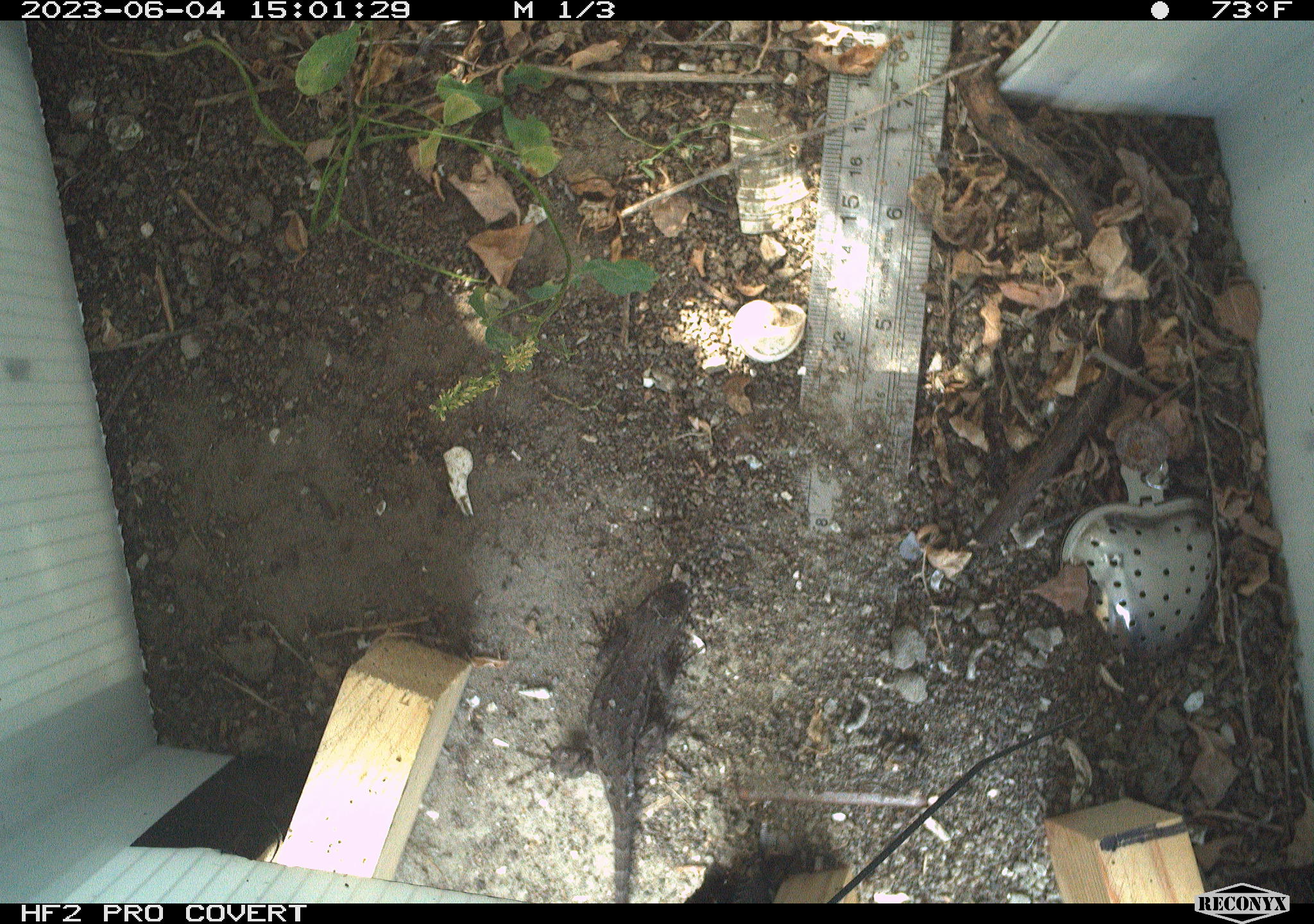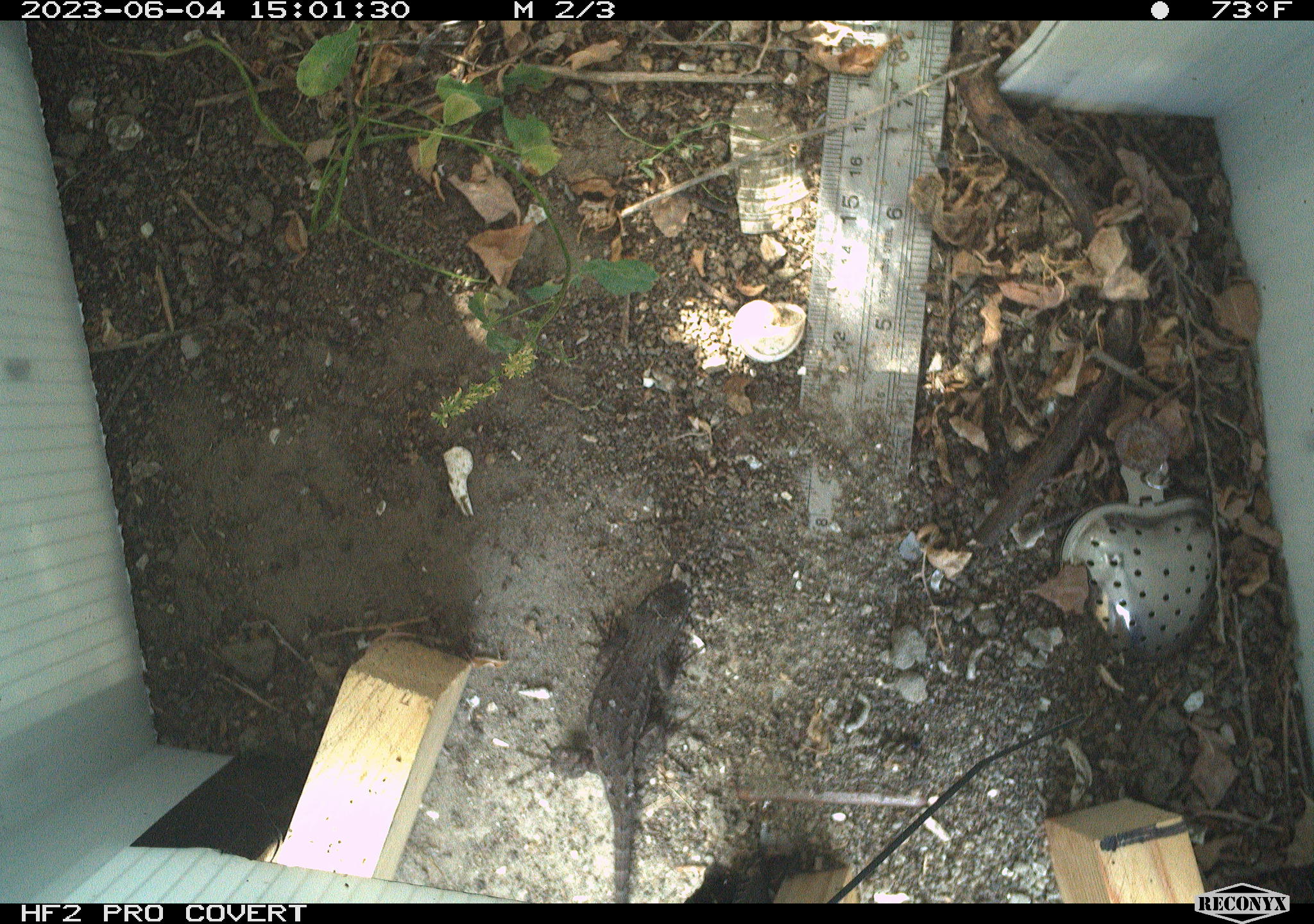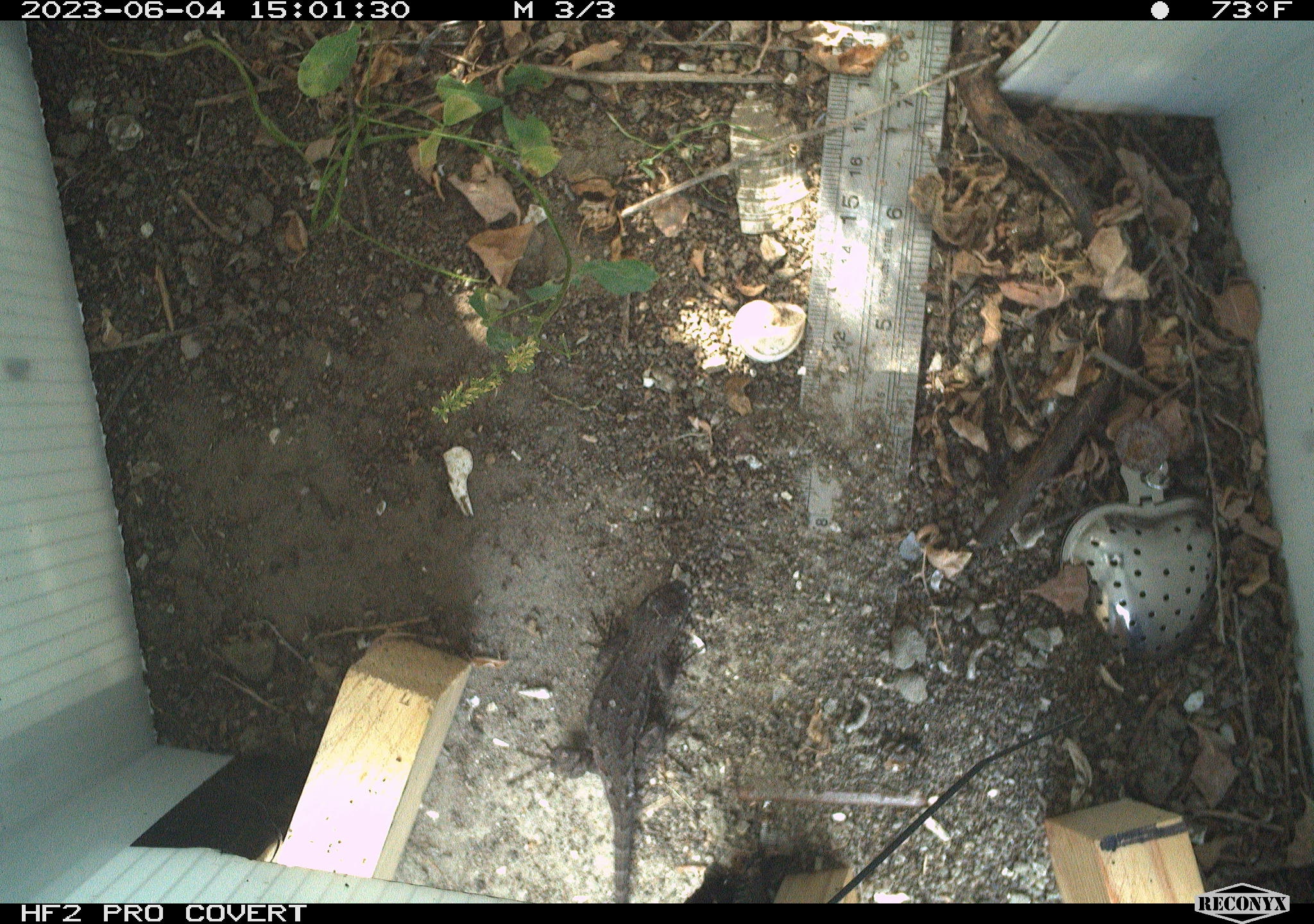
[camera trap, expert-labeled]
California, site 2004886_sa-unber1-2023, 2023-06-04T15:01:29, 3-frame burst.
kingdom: Animalia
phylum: Chordata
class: Reptilia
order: Squamata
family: Phrynosomatidae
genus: Sceloporus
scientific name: Sceloporus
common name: spiny lizards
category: sceloporus species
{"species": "sceloporus species (spiny lizards) (Sceloporus)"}